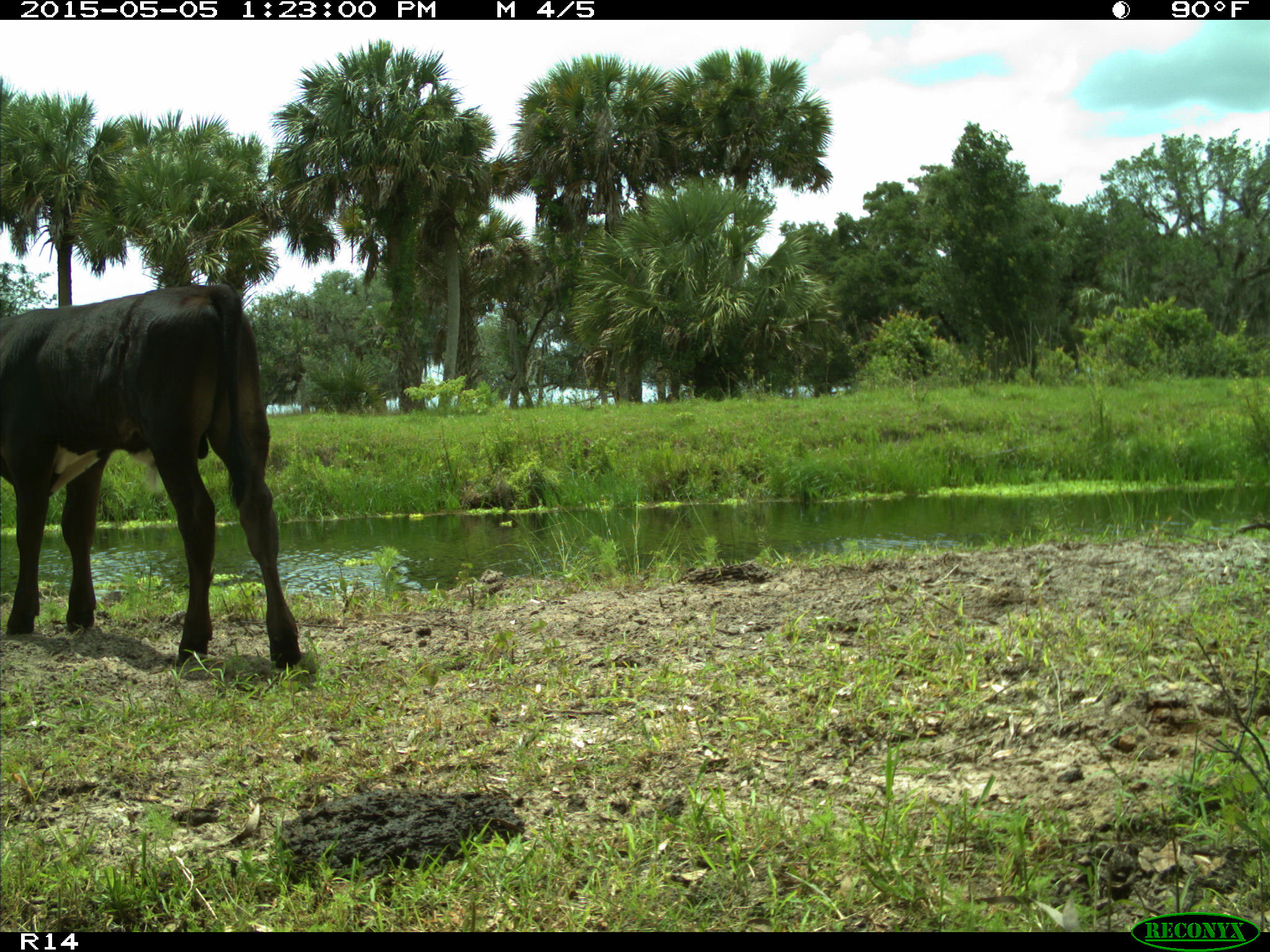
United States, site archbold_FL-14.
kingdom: Animalia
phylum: Chordata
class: Mammalia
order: Artiodactyla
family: Bovidae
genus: Bos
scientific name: Bos taurus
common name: domestic cow